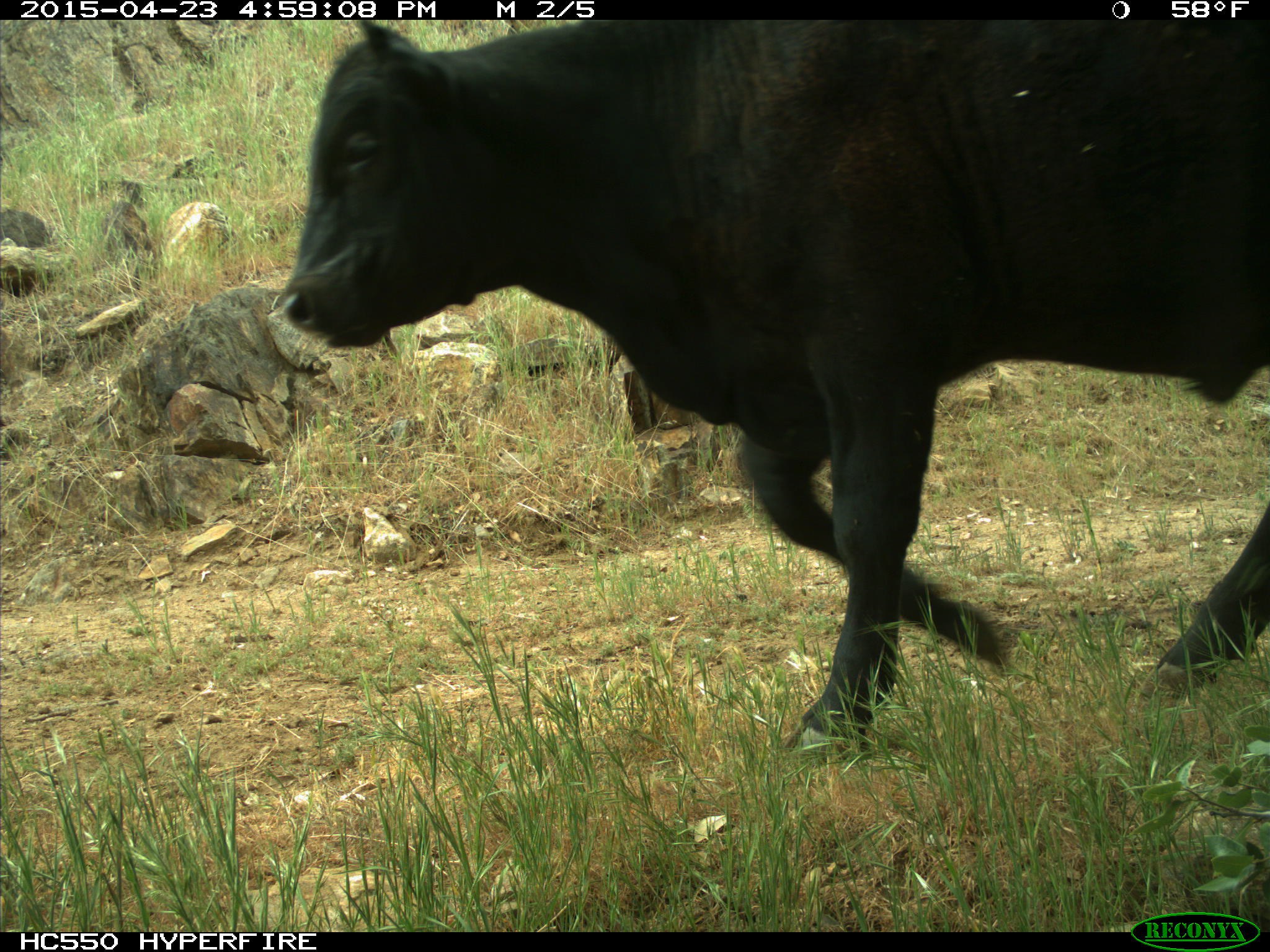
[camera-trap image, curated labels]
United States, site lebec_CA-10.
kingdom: Animalia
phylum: Chordata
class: Mammalia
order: Artiodactyla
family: Bovidae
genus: Bos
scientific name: Bos taurus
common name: domestic cow